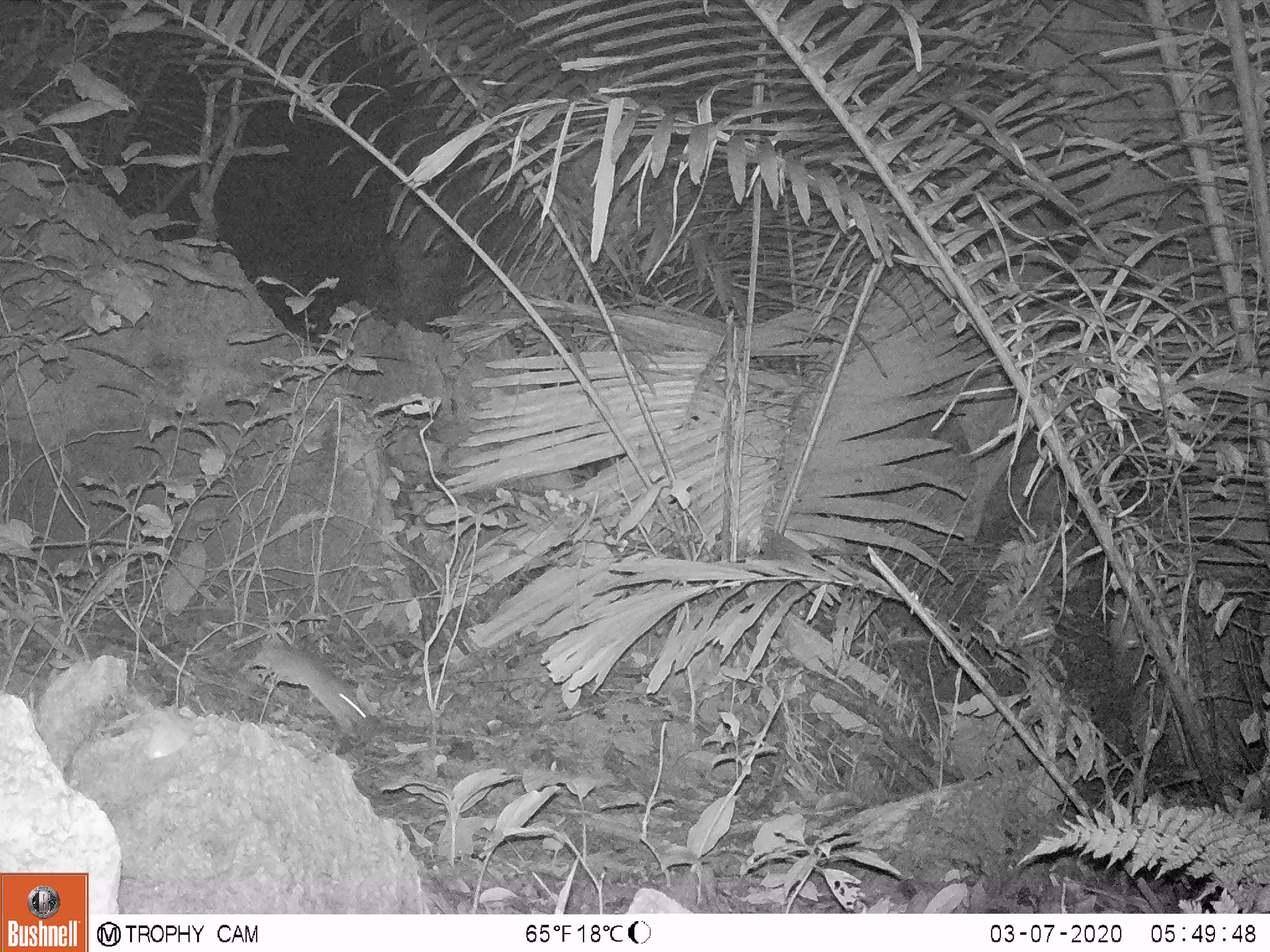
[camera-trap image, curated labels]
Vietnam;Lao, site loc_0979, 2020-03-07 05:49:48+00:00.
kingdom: Animalia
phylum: Chordata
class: Mammalia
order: Rodentia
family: Muridae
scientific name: Muridae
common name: old-world mice and rats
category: unidentified murid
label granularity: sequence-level